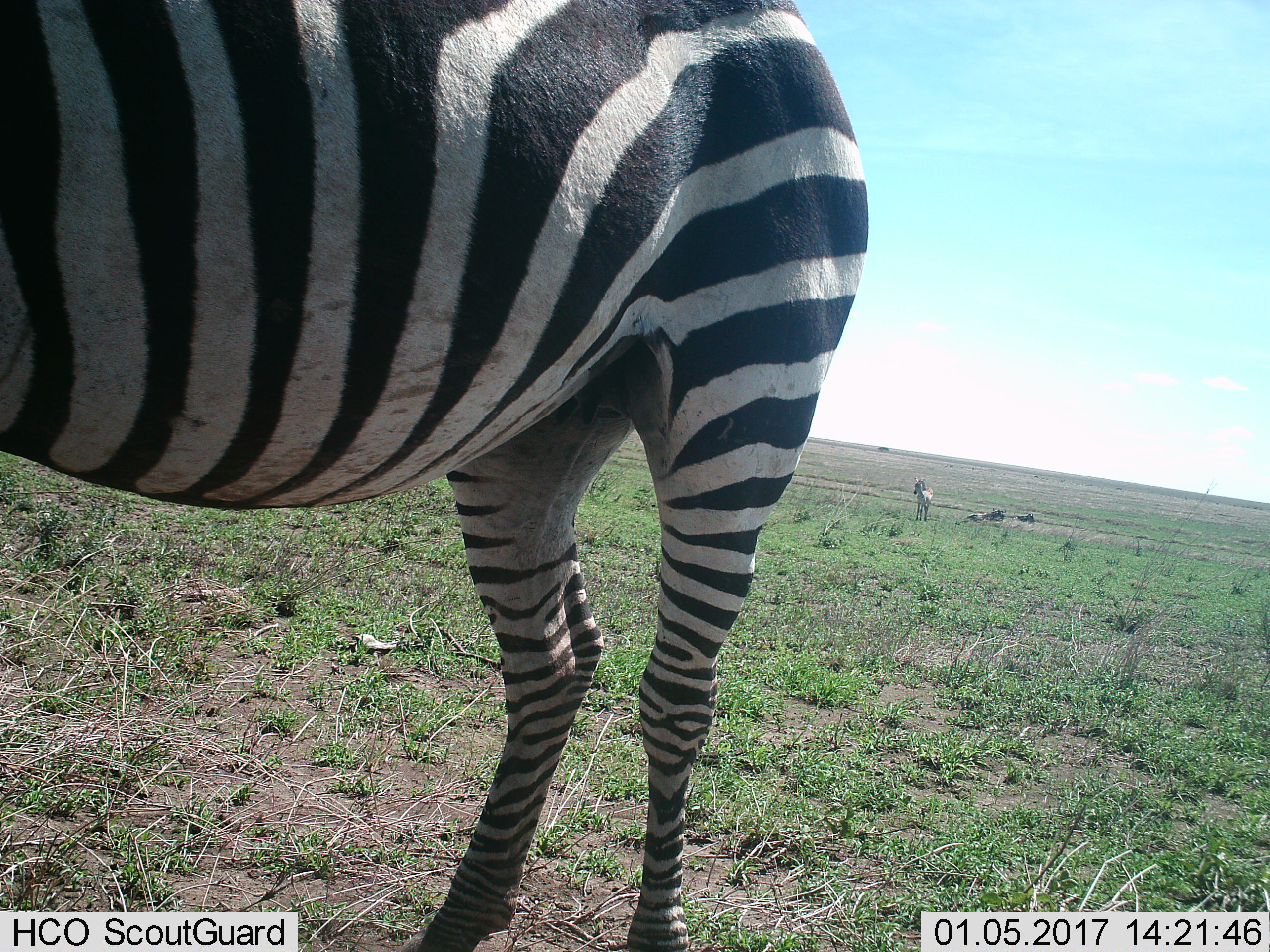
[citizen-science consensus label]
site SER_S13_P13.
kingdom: Animalia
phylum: Chordata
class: Mammalia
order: Perissodactyla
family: Equidae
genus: Equus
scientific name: Equus quagga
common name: plains zebra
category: zebraplains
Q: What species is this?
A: Zebraplains (plains zebra) (Equus quagga).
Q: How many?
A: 2.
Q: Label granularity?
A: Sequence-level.